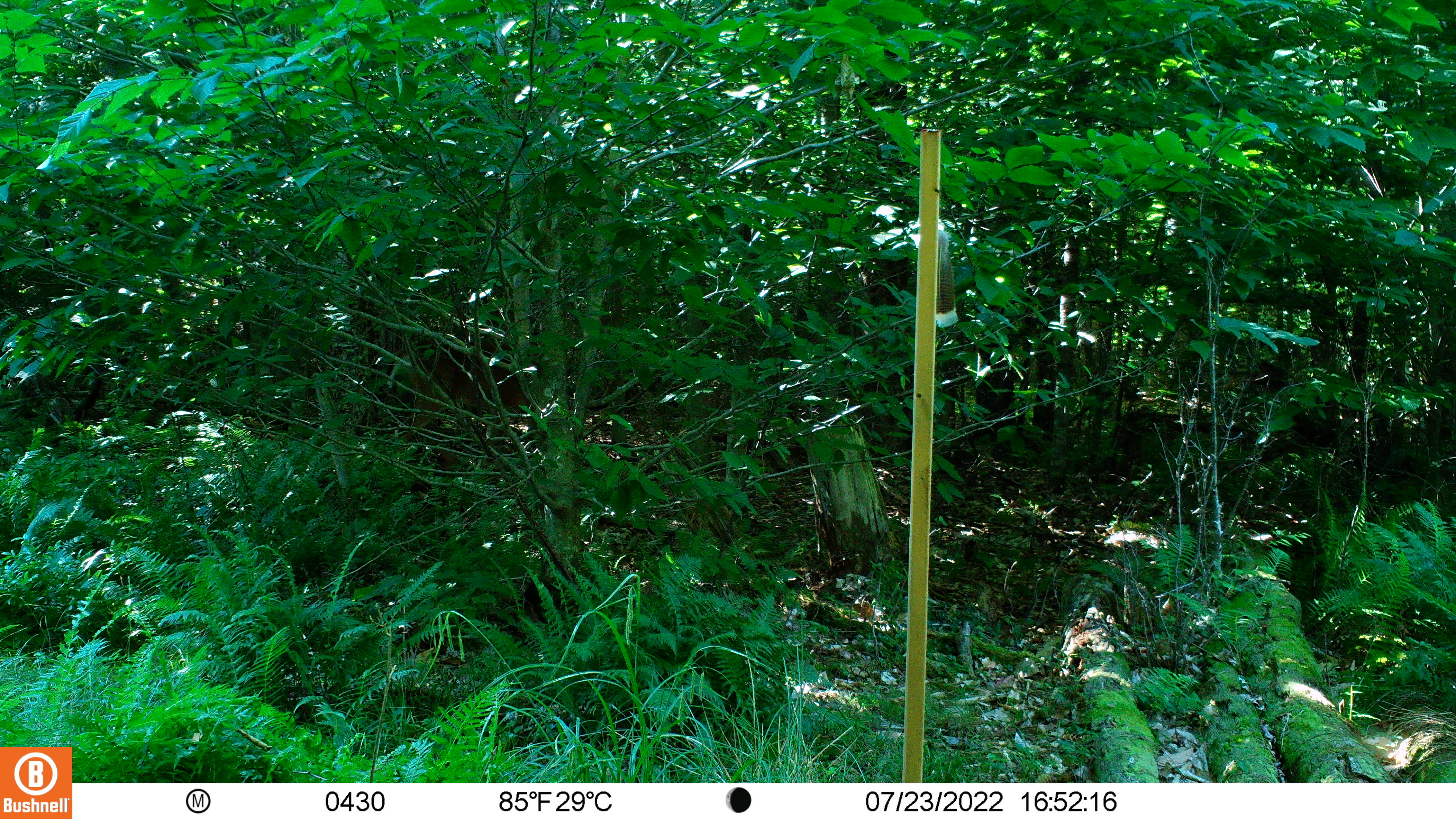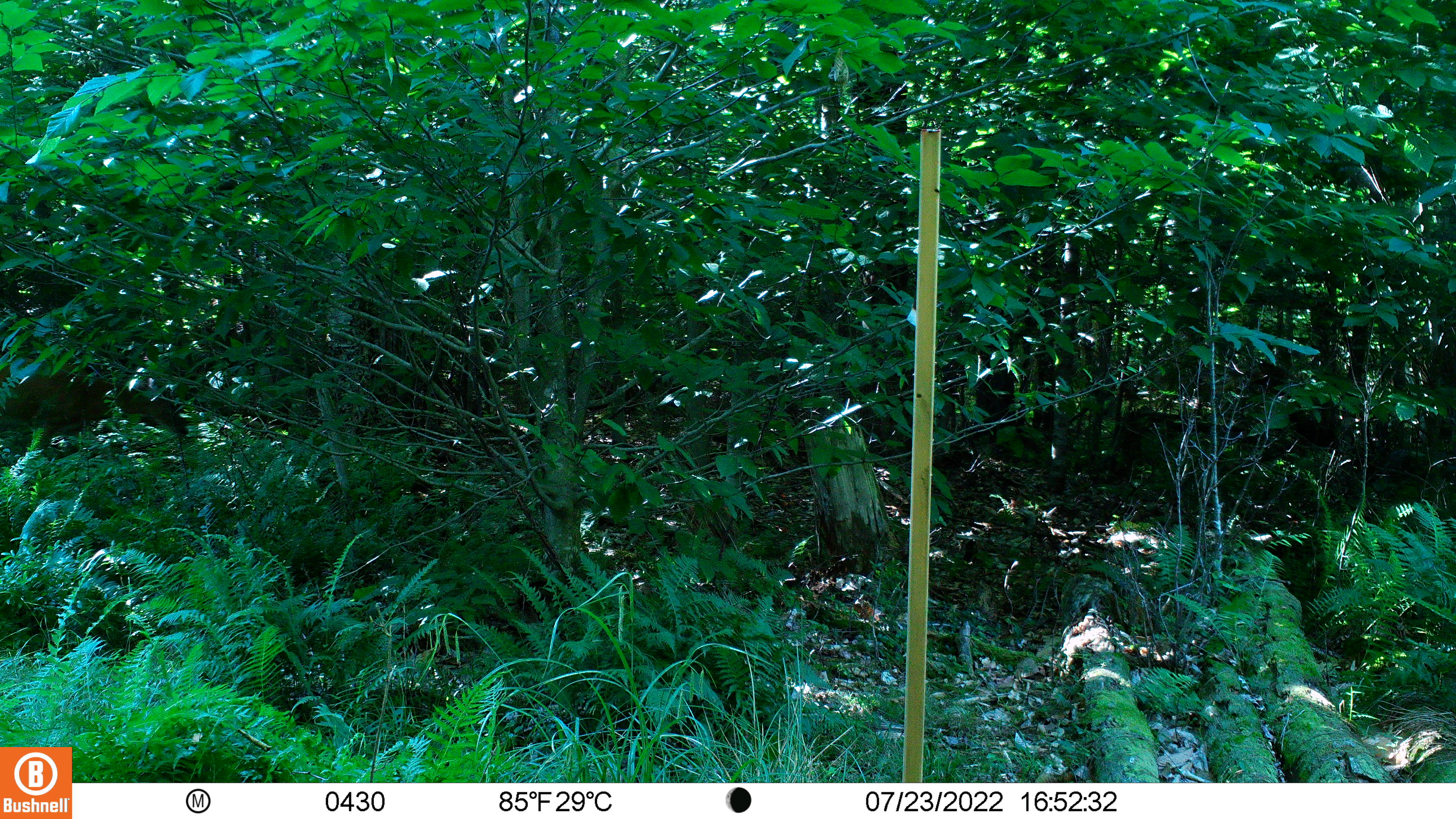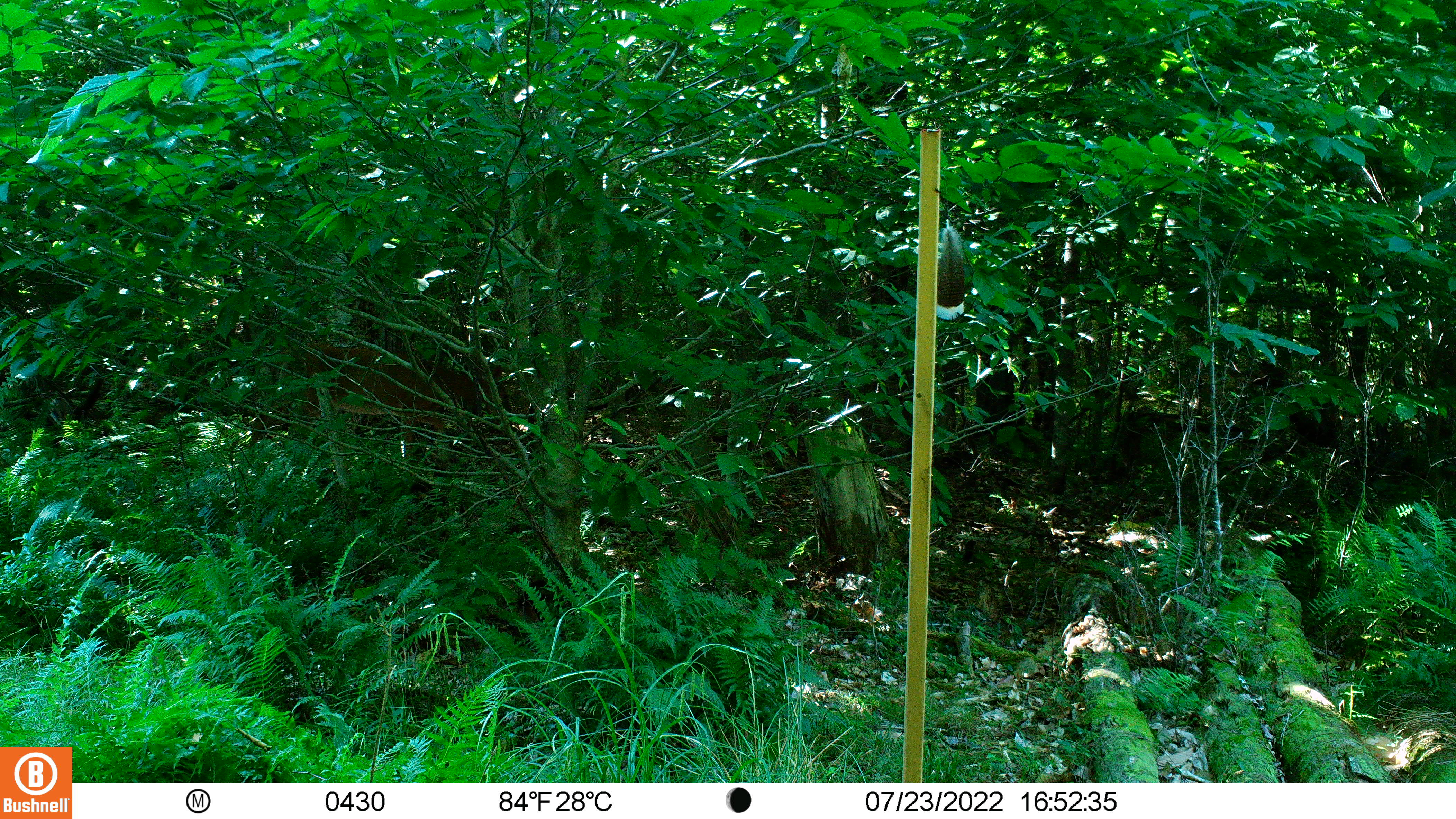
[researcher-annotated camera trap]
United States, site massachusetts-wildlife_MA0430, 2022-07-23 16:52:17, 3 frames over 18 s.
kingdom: Animalia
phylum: Chordata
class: Mammalia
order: Artiodactyla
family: Cervidae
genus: Odocoileus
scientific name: Odocoileus virginianus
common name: white-tailed deer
White-tailed deer (Odocoileus virginianus).